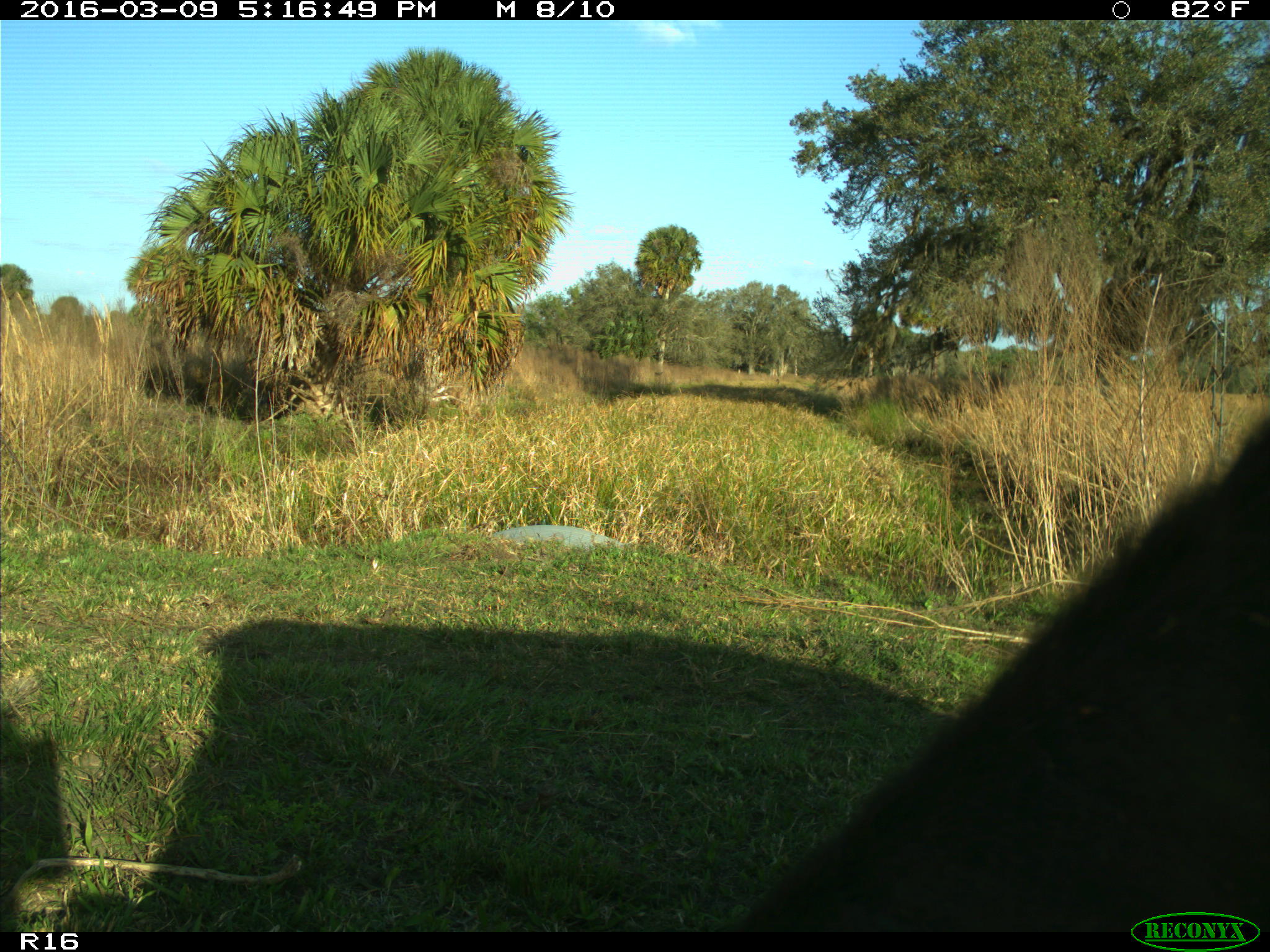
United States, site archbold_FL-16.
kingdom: Animalia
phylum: Chordata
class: Mammalia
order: Artiodactyla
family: Bovidae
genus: Bos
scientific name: Bos taurus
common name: domestic cow